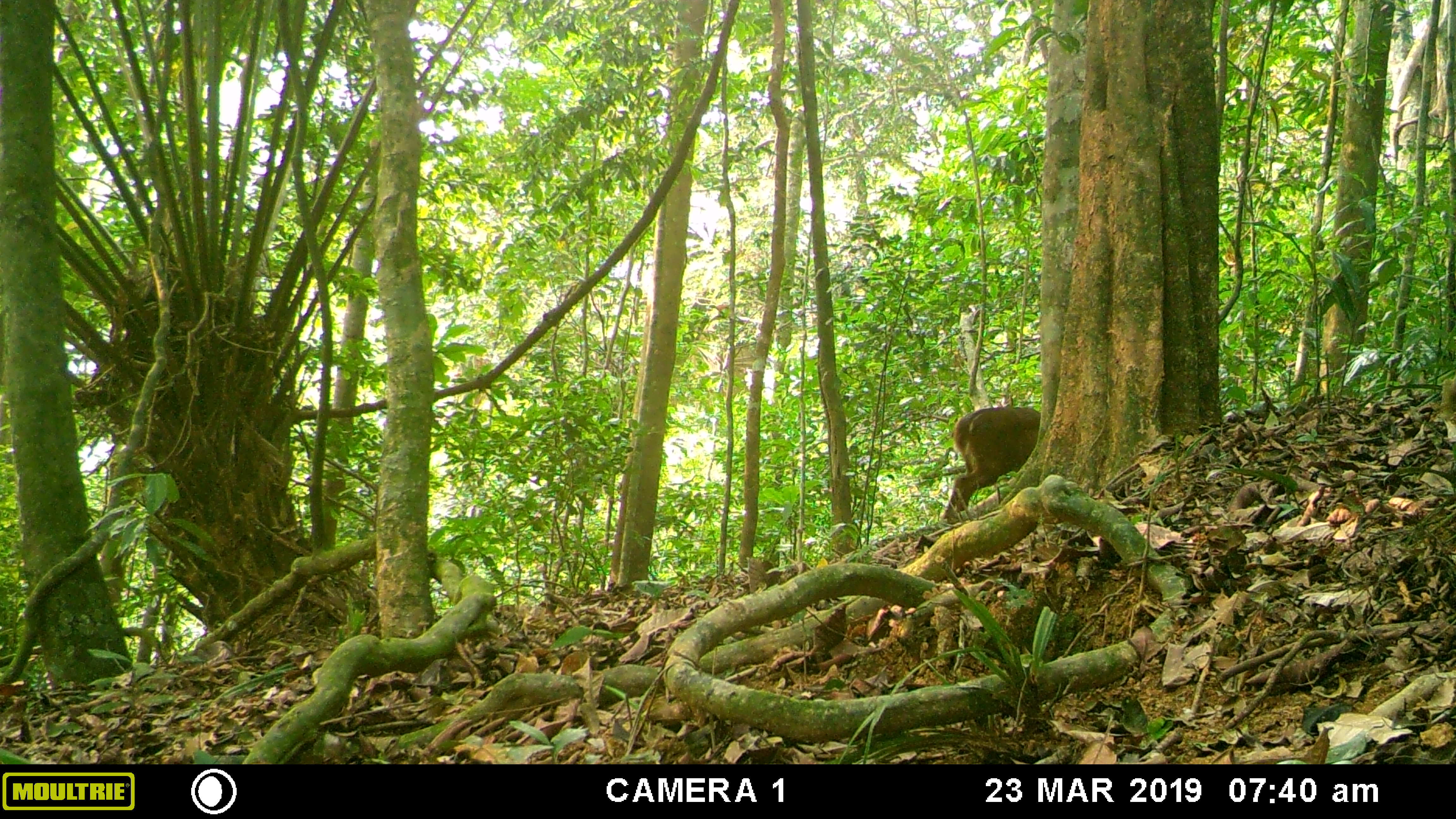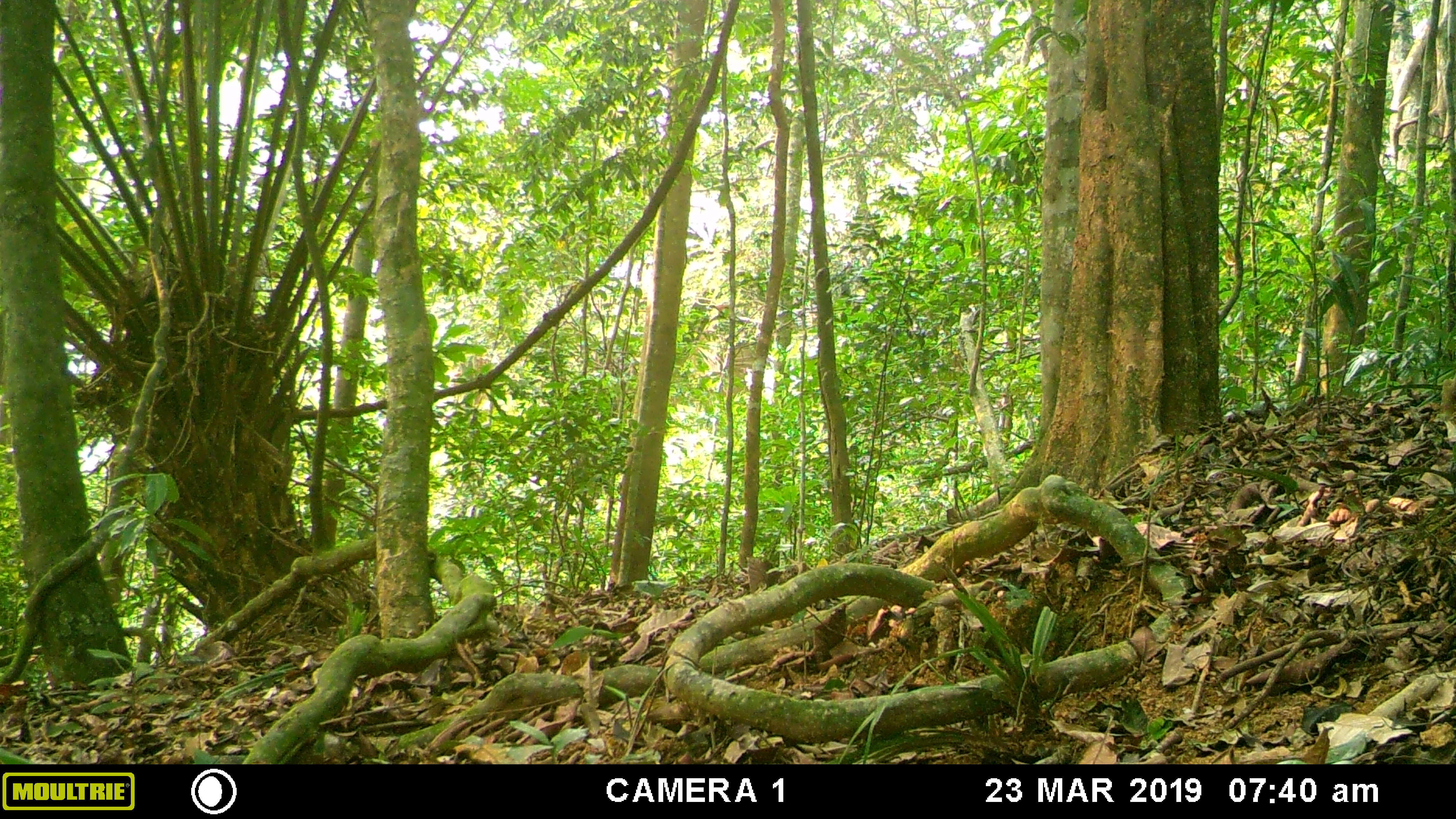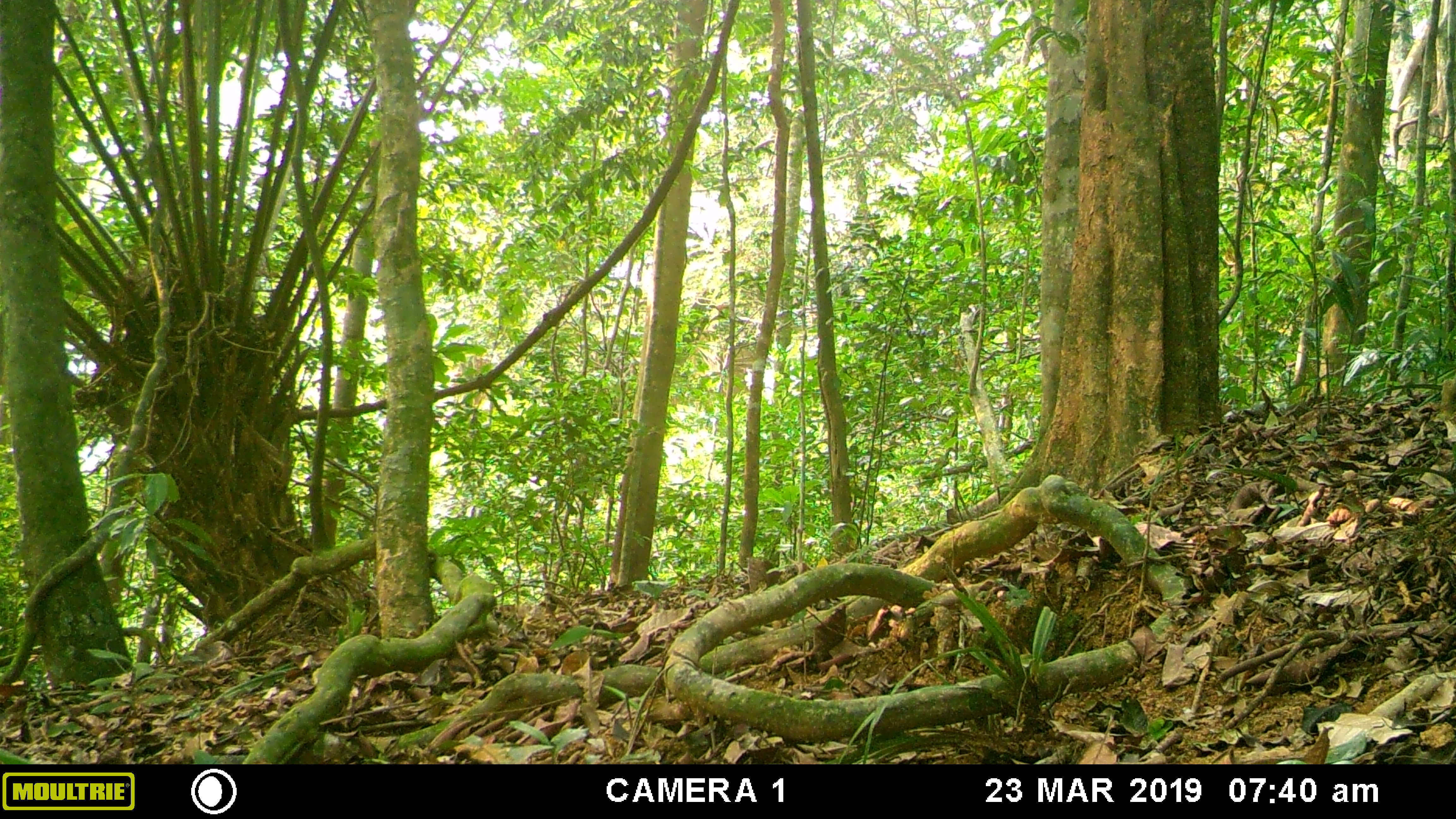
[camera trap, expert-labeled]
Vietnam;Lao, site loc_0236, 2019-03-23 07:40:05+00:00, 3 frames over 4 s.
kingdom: Animalia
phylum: Chordata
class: Mammalia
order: Artiodactyla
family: Cervidae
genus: Muntiacus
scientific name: Muntiacus vuquangensis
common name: large-antlered muntjac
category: large antlered muntjac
Large antlered muntjac (large-antlered muntjac) (Muntiacus vuquangensis). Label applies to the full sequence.